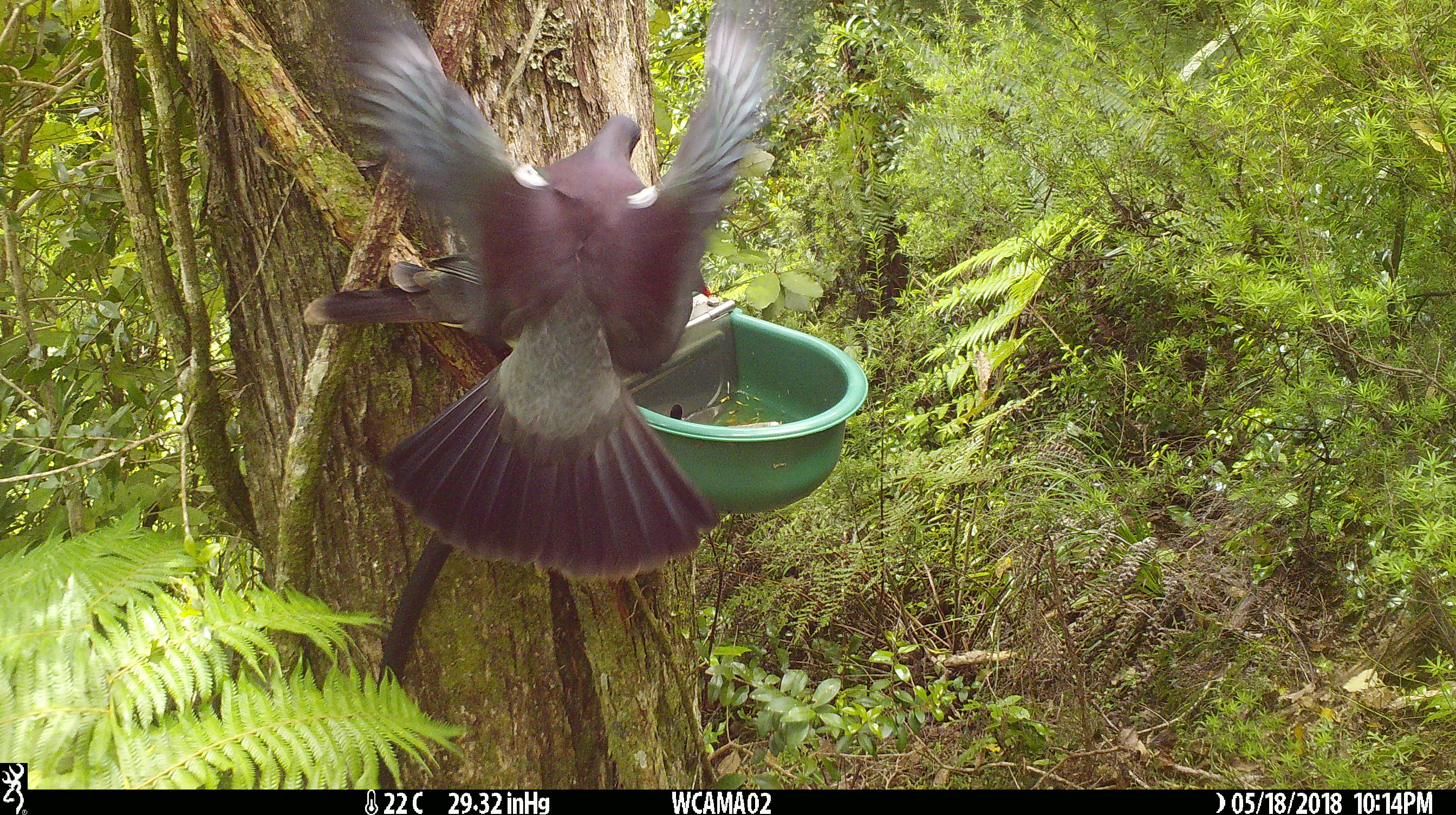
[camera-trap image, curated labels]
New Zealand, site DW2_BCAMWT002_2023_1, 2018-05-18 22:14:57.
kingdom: Animalia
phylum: Chordata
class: Aves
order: Columbiformes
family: Columbidae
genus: Hemiphaga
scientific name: Hemiphaga novaeseelandiae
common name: new zealand pigeon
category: kereru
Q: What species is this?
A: Kereru (new zealand pigeon) (Hemiphaga novaeseelandiae).